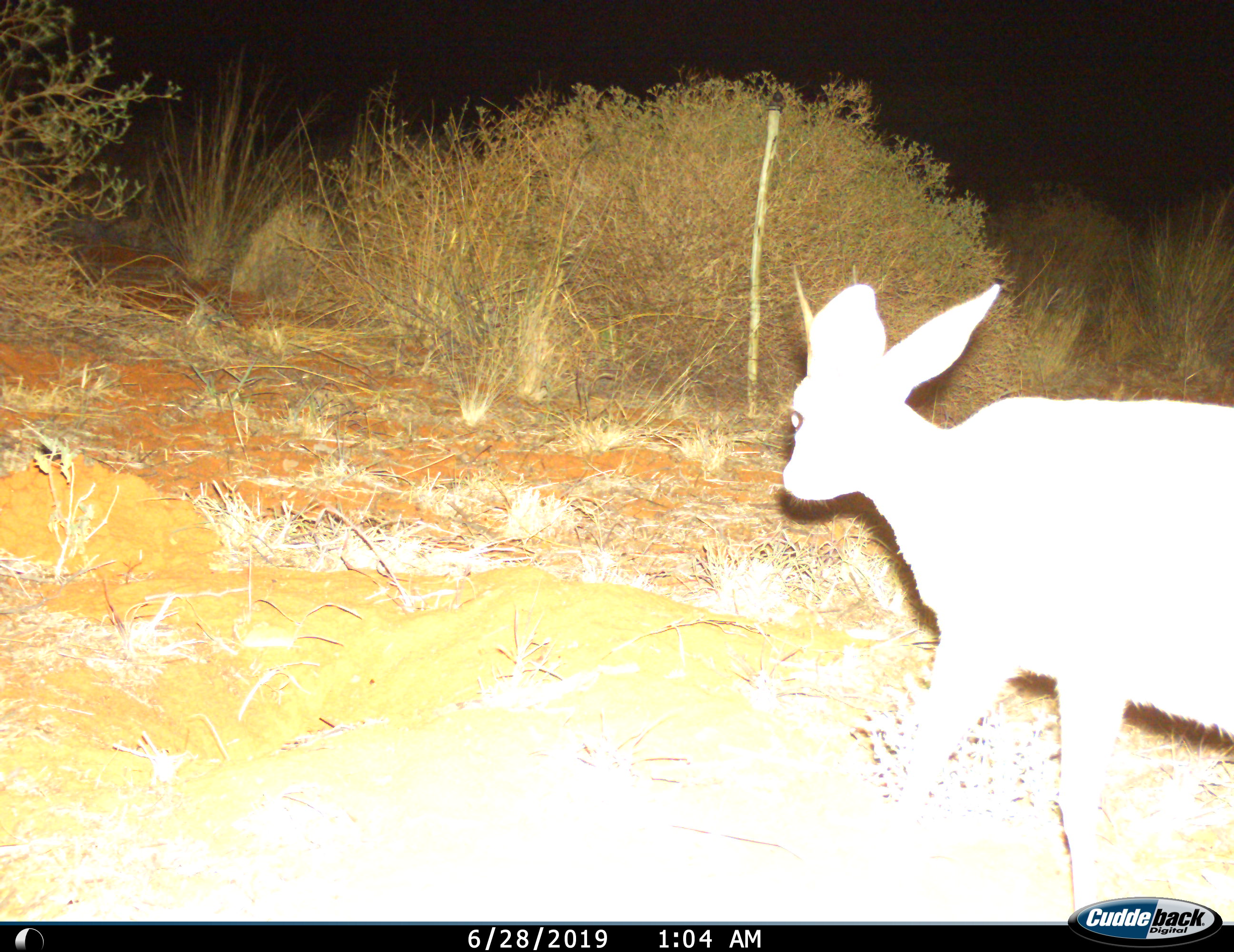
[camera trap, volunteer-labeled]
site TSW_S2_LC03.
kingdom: Animalia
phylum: Chordata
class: Mammalia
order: Artiodactyla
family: Bovidae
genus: Raphicerus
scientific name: Raphicerus campestris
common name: steenbok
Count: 1.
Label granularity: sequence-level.